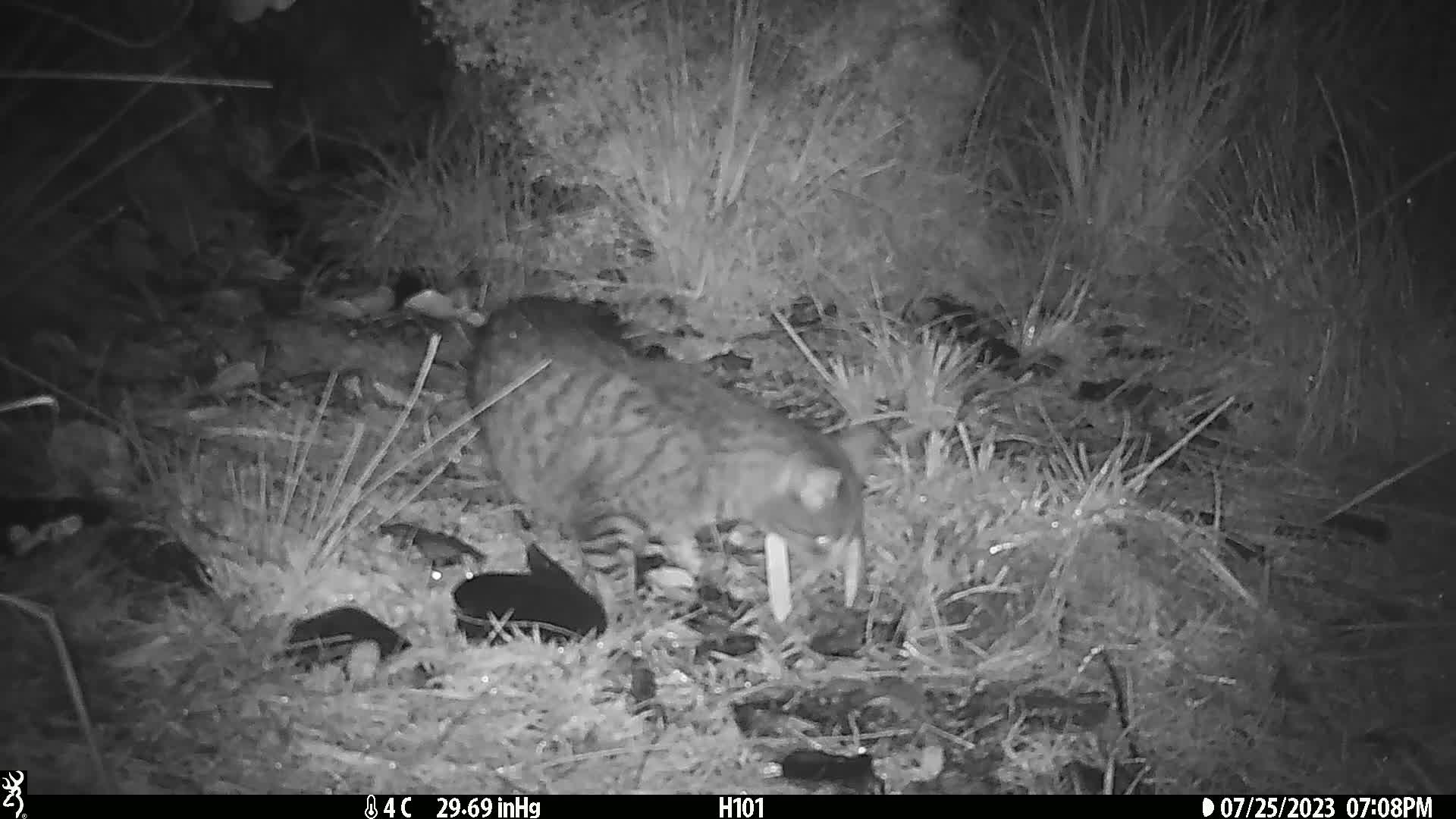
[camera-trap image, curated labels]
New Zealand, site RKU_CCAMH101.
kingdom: Animalia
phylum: Chordata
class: Mammalia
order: Carnivora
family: Felidae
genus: Felis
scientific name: Felis catus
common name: domestic cat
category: cat